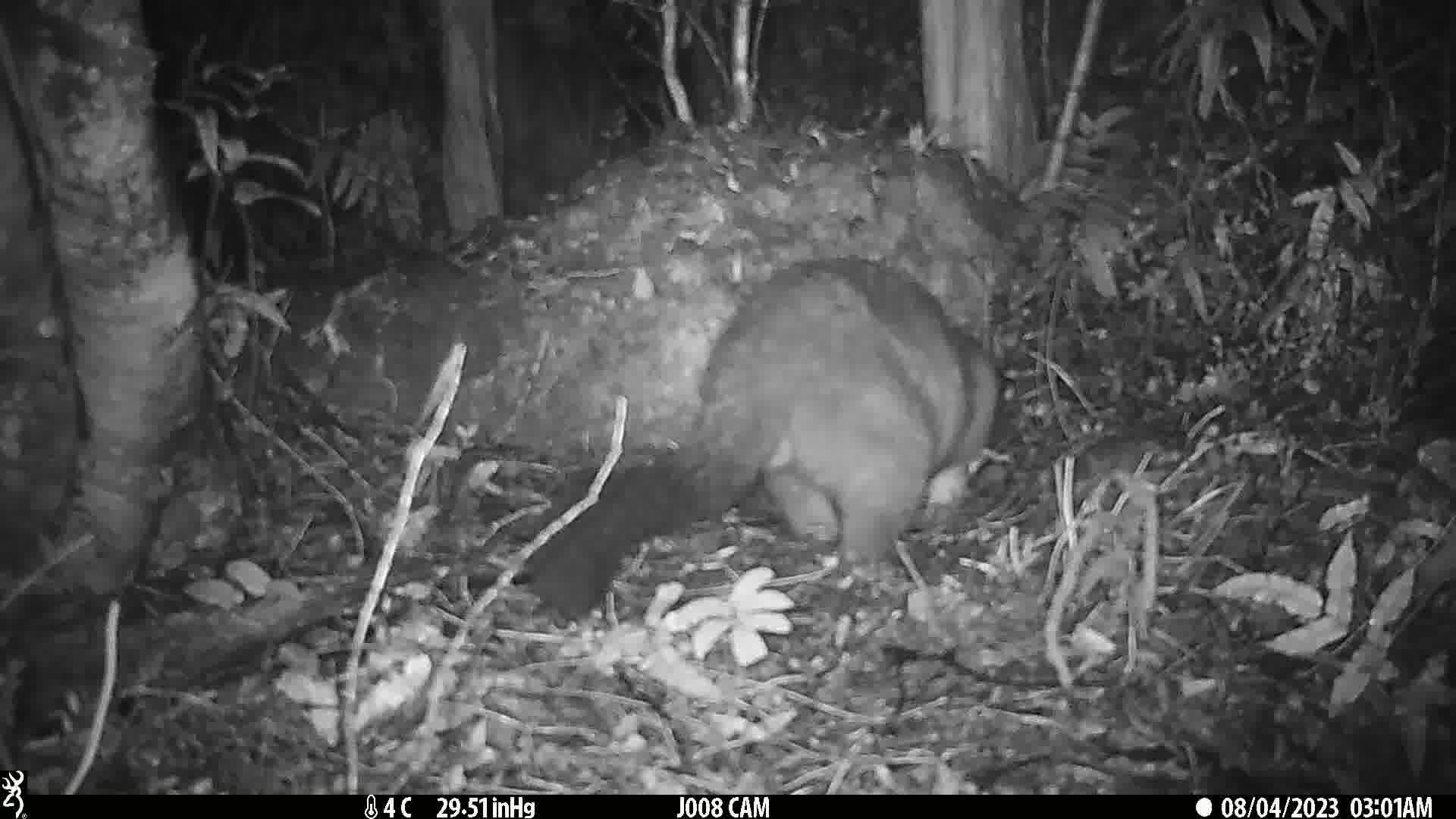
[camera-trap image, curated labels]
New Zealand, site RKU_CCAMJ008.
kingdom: Animalia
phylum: Chordata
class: Mammalia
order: Diprotodontia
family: Phalangeridae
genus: Trichosurus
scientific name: Trichosurus vulpecula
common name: common brushtail possum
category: possum